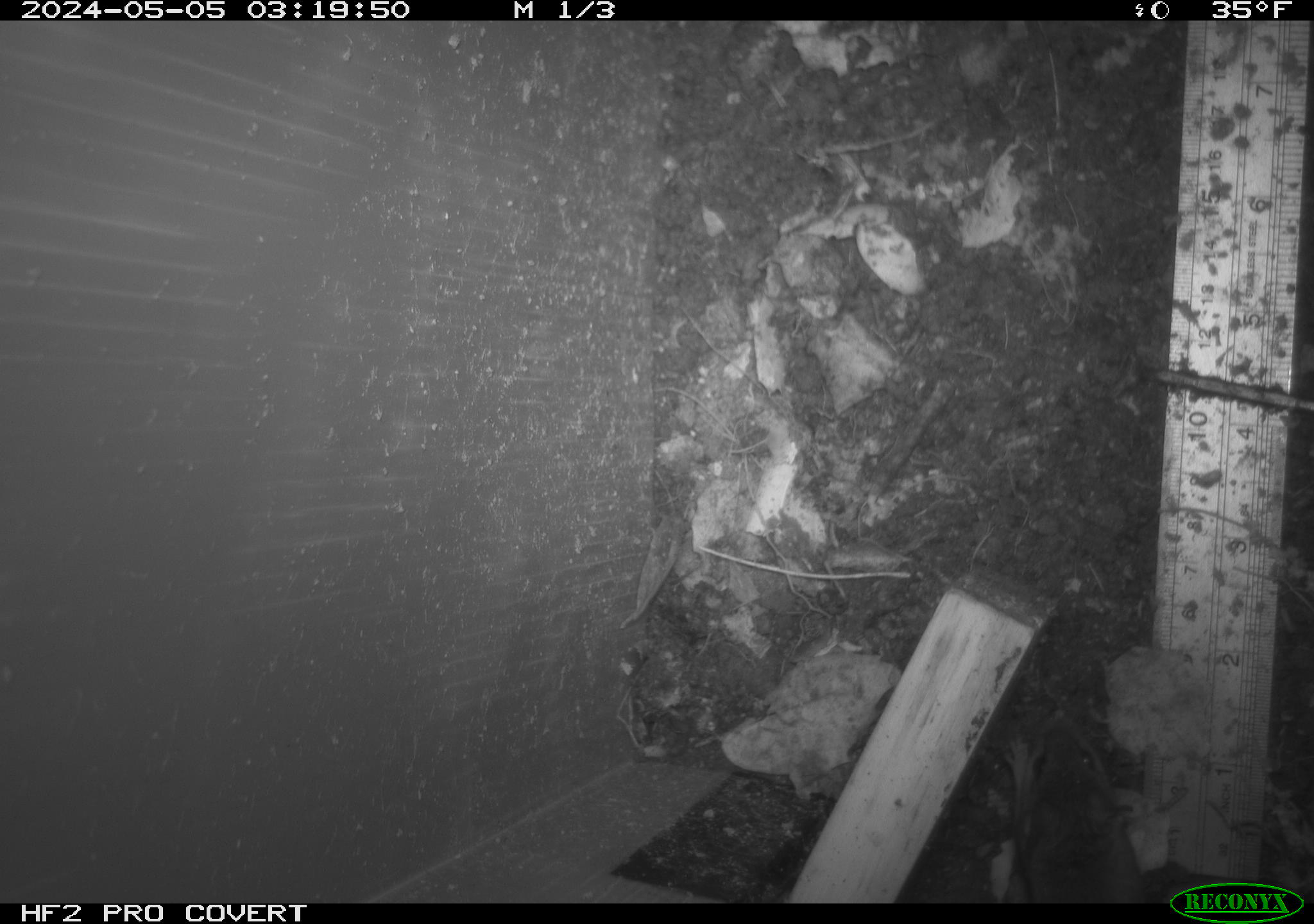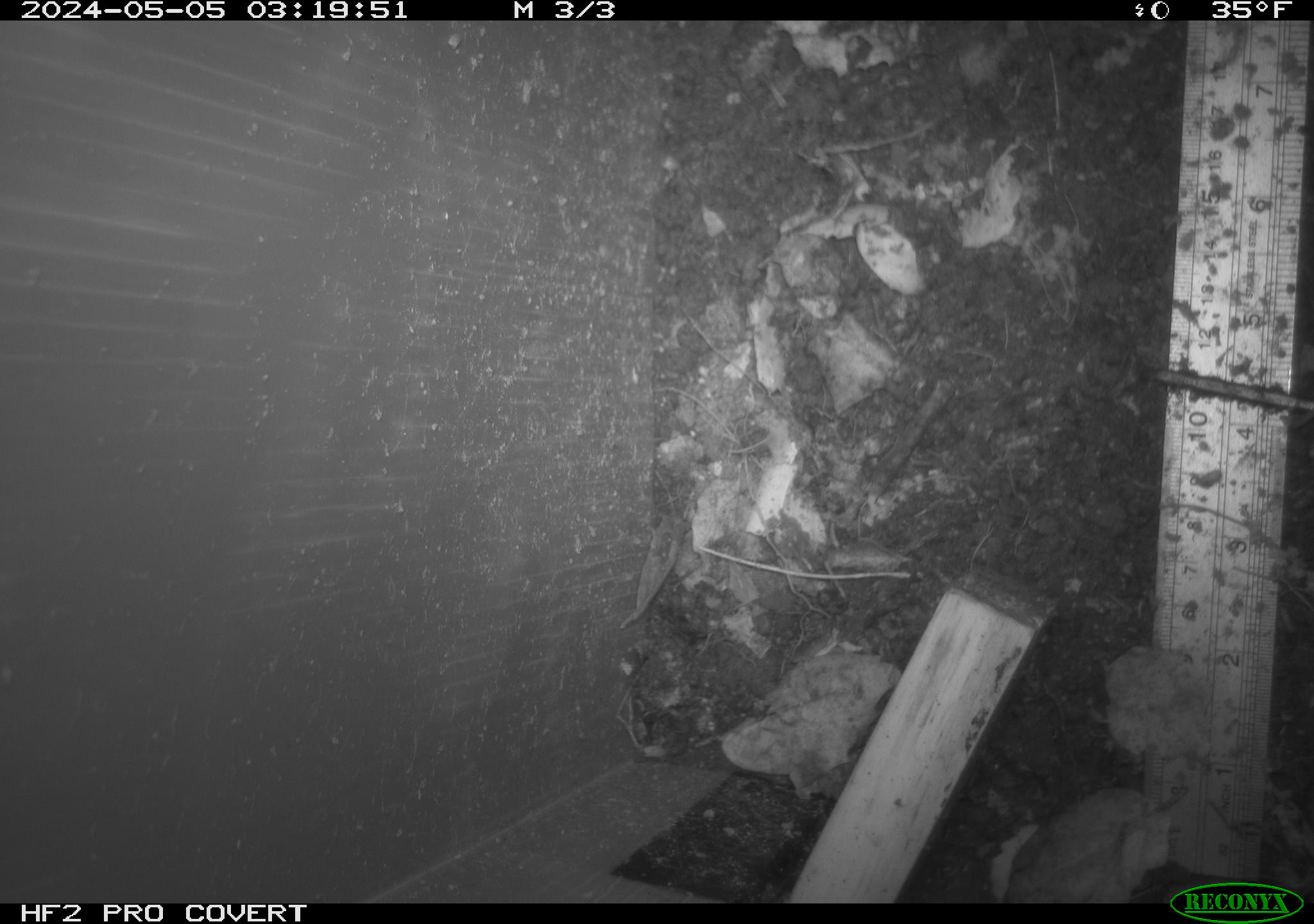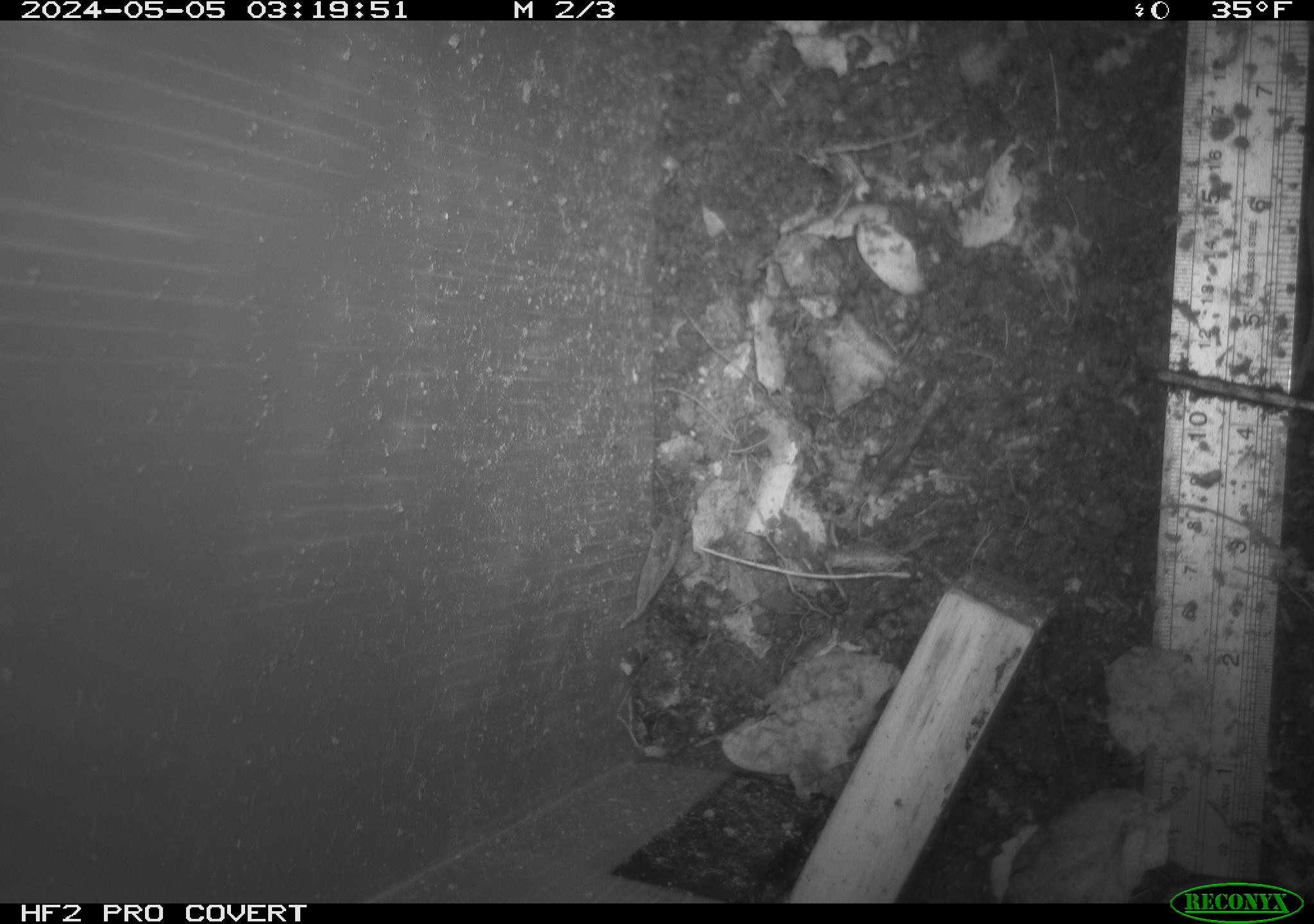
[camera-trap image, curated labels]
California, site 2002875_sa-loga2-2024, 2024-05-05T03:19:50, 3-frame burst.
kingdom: Animalia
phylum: Chordata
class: Mammalia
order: Rodentia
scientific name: Rodentia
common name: rodent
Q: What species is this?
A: Rodent (Rodentia).